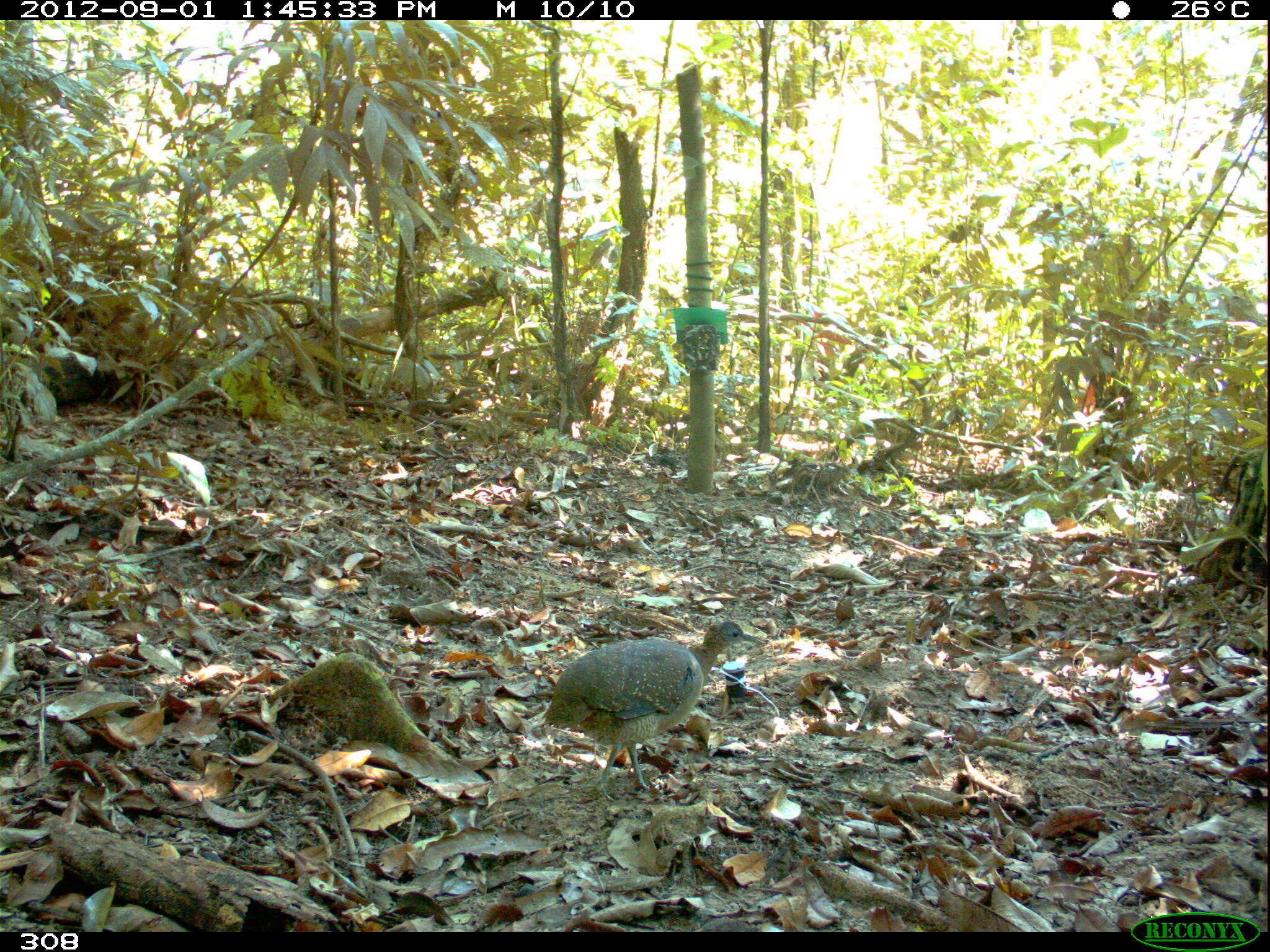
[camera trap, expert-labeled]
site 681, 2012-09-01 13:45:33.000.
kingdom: Animalia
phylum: Chordata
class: Aves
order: Galliformes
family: Phasianidae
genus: Alectoris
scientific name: Alectoris rufa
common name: red-legged partridge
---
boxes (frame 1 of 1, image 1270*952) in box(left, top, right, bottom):
alectoris rufa: box(541, 618, 760, 803)